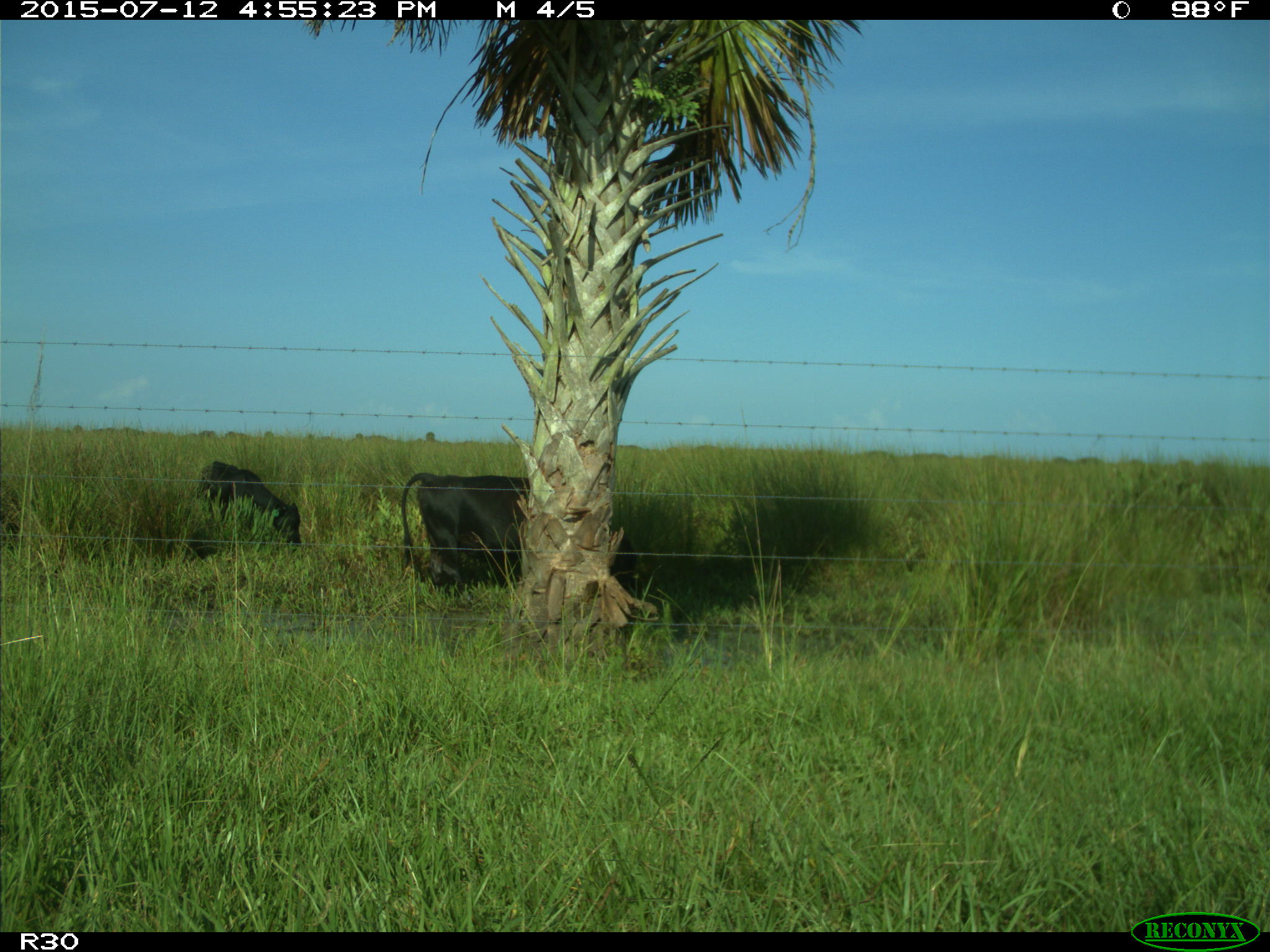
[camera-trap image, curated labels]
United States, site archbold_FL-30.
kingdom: Animalia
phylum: Chordata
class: Mammalia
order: Artiodactyla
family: Bovidae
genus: Bos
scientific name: Bos taurus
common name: domestic cow